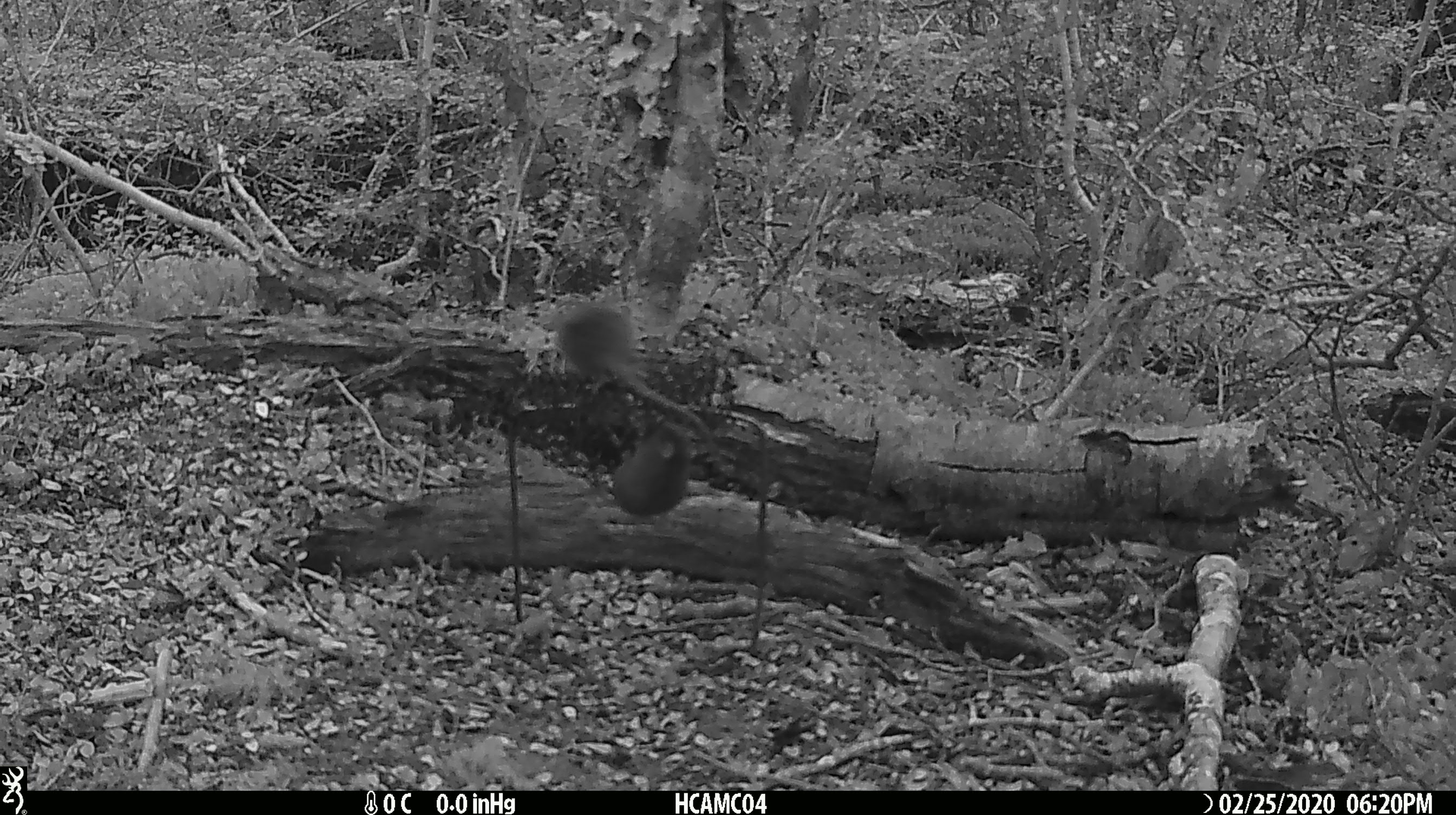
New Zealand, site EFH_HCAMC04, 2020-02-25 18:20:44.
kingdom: Animalia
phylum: Chordata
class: Mammalia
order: Rodentia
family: Muridae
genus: Mus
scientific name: Mus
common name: mouse